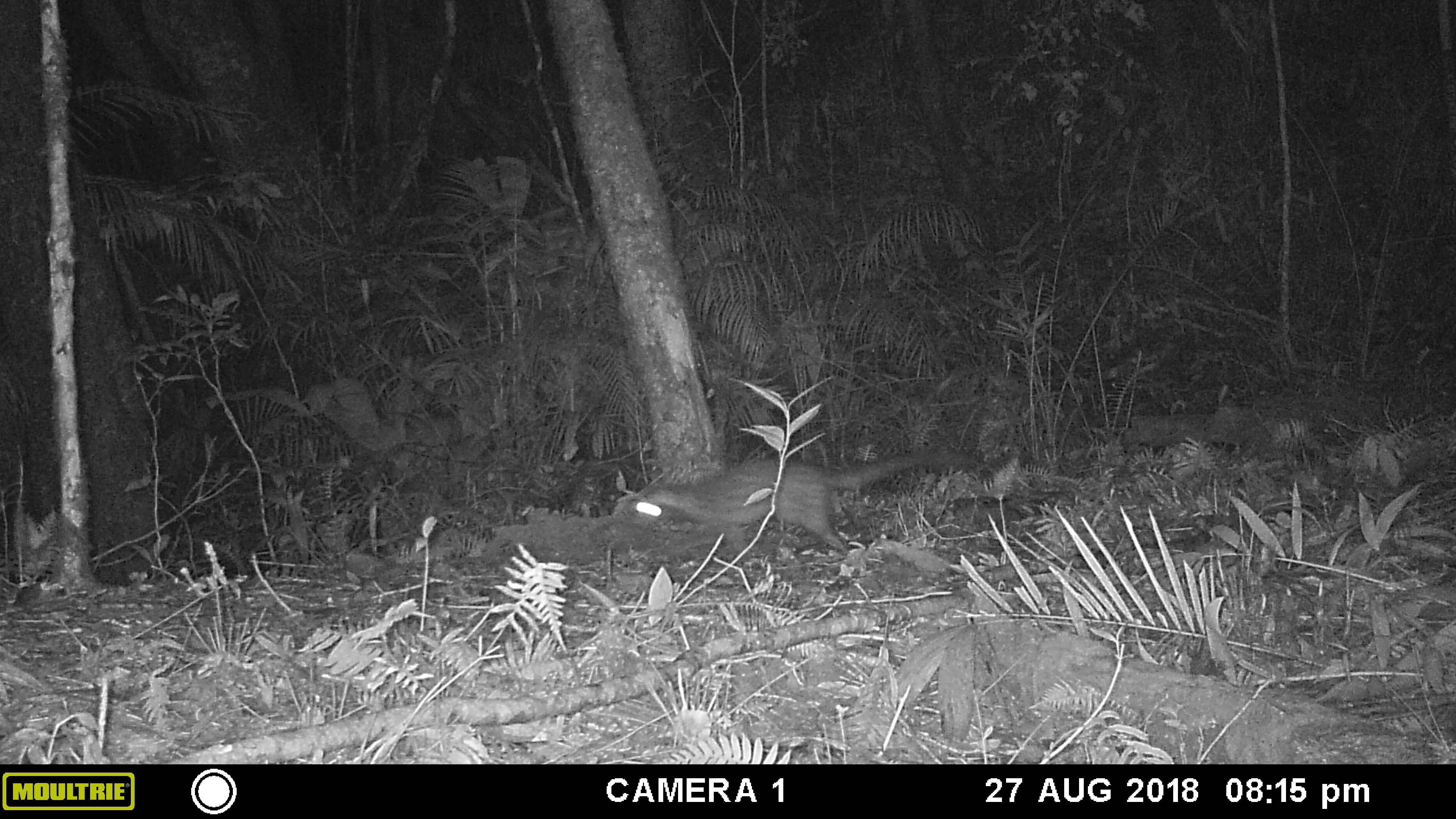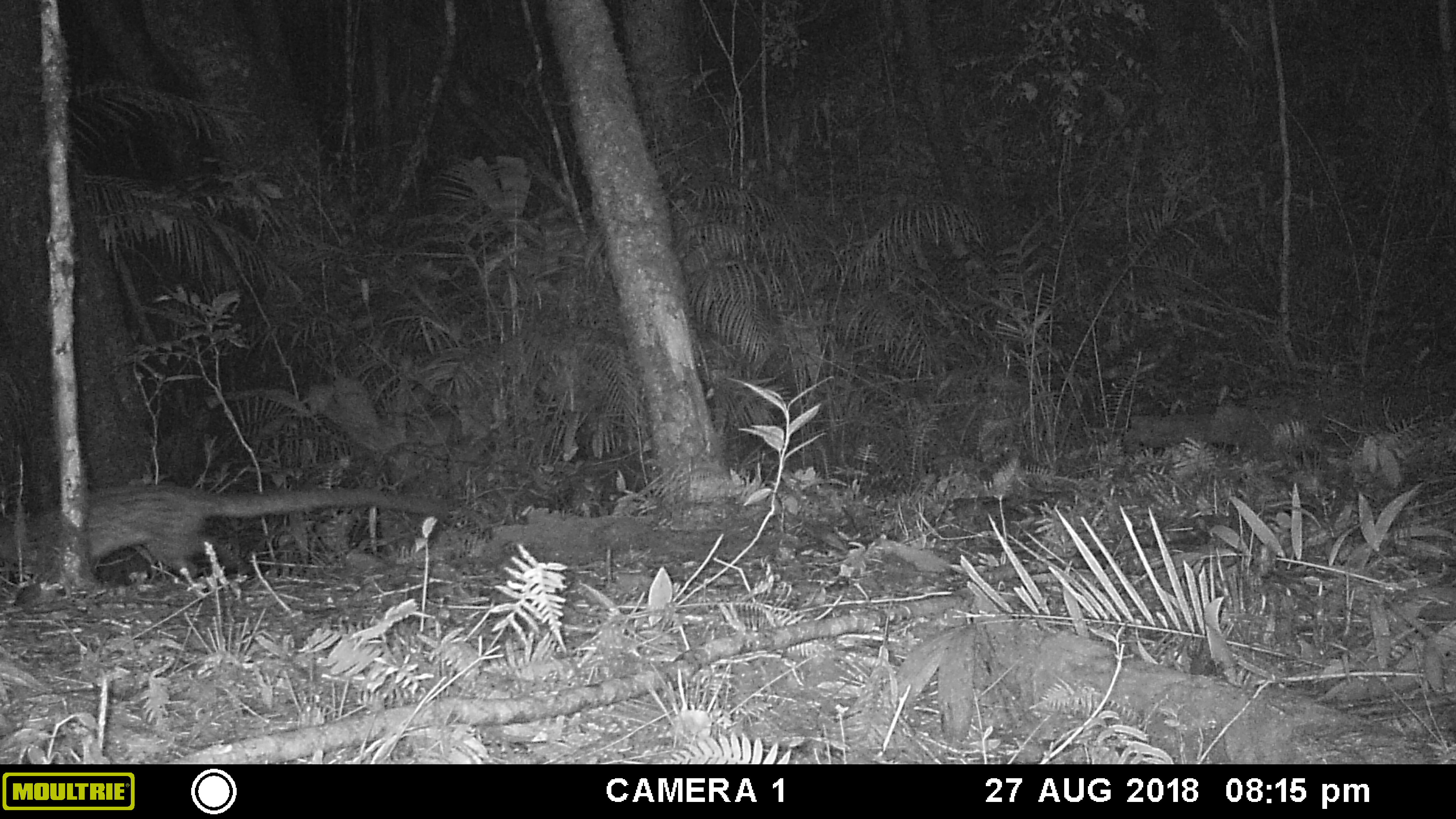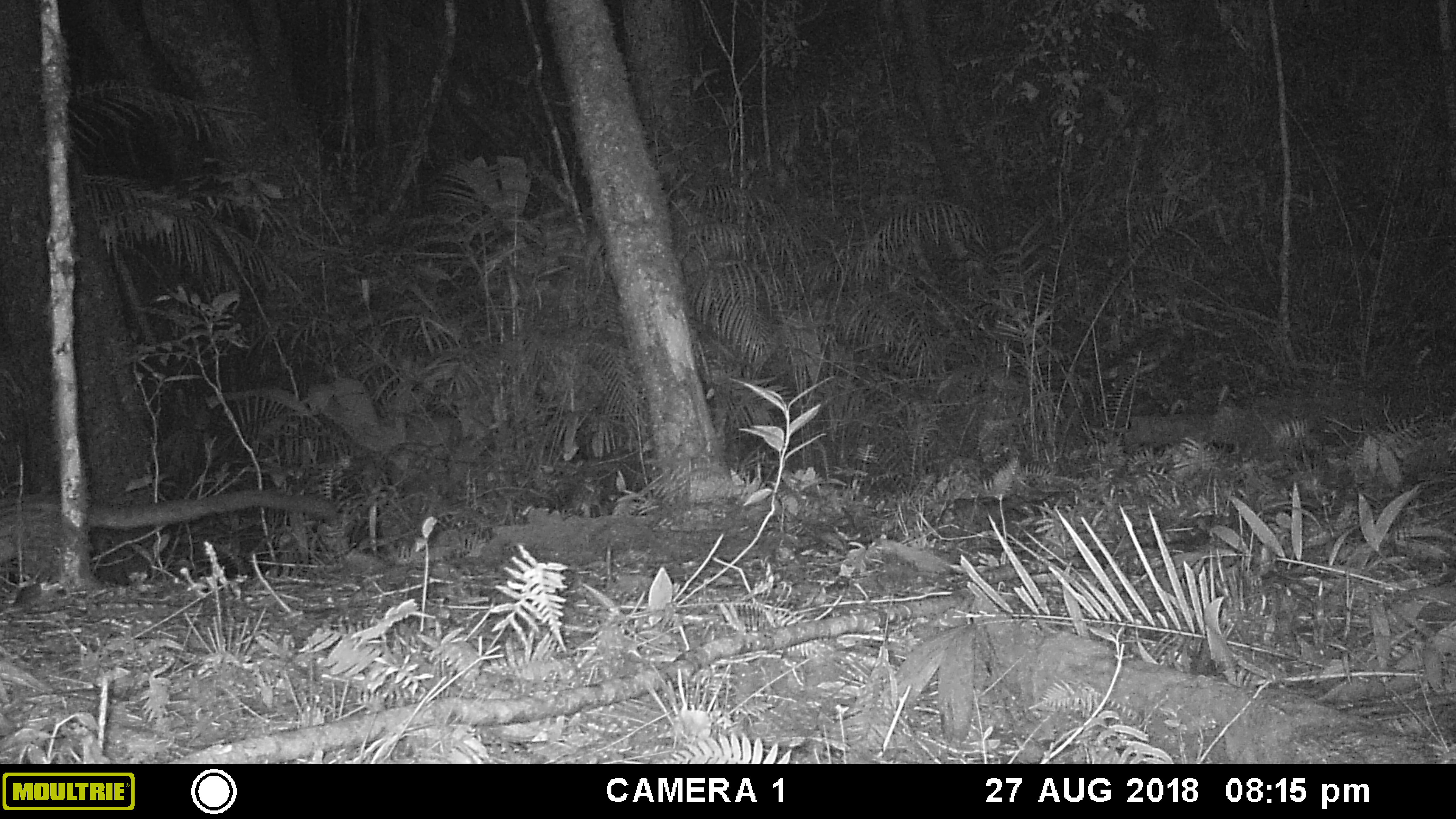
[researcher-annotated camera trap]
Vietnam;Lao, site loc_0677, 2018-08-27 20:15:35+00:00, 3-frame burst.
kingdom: Animalia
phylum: Chordata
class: Mammalia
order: Carnivora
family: Viverridae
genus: Paradoxurus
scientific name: Paradoxurus hermaphroditus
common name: common palm civet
Common palm civet (Paradoxurus hermaphroditus). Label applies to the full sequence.